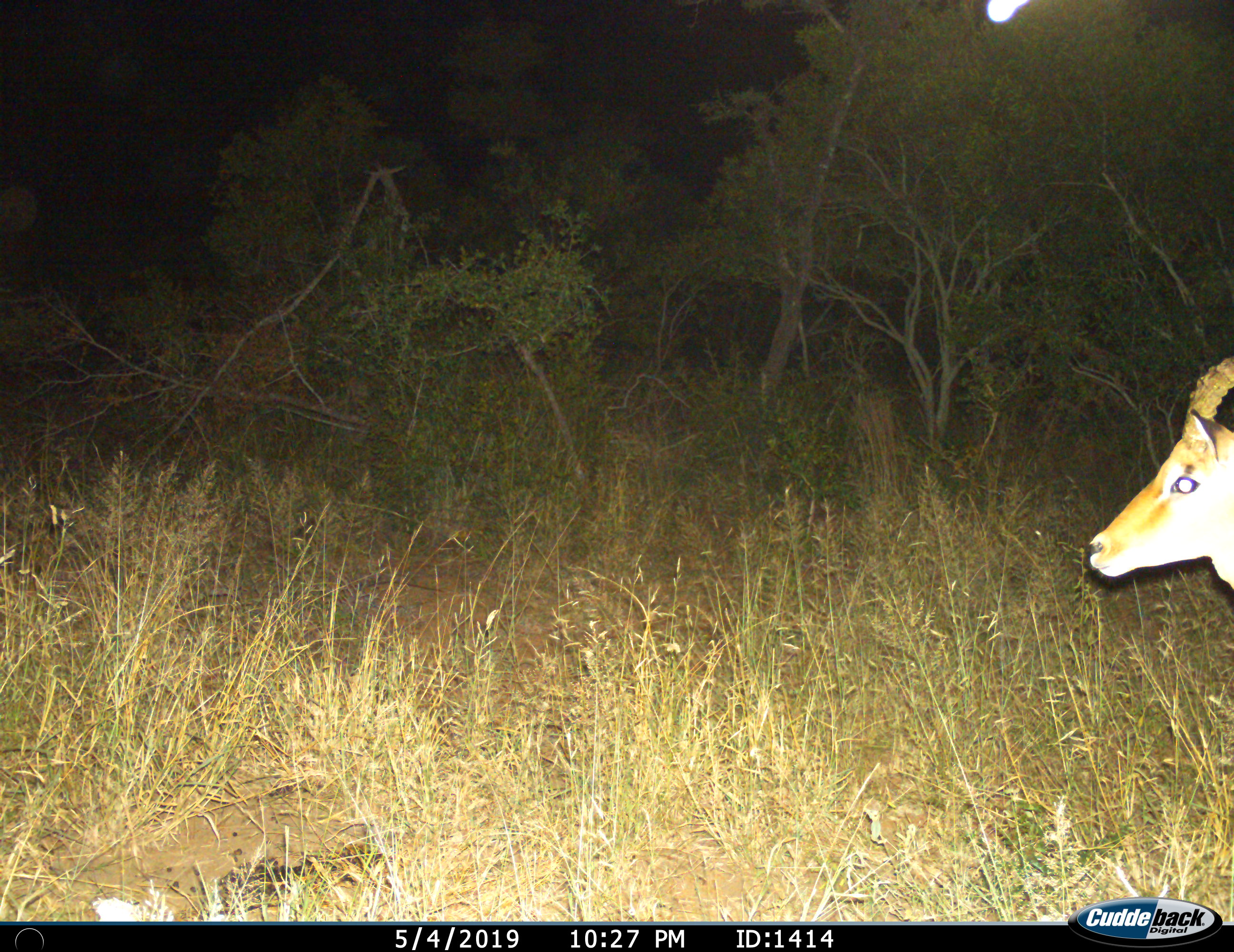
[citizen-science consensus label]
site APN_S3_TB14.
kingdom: Animalia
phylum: Chordata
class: Mammalia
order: Artiodactyla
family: Bovidae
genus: Aepyceros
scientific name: Aepyceros melampus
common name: impala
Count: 1.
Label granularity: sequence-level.